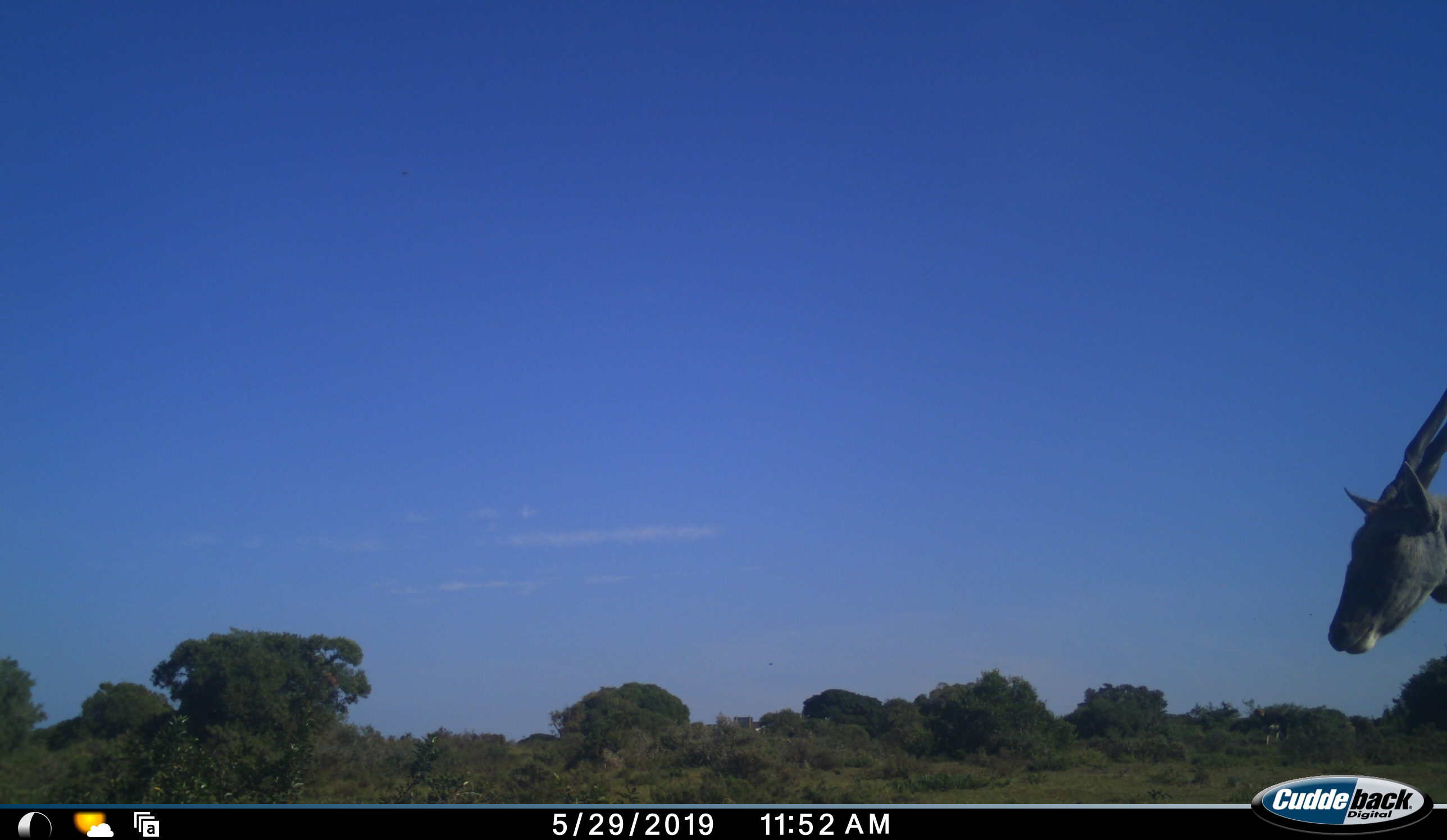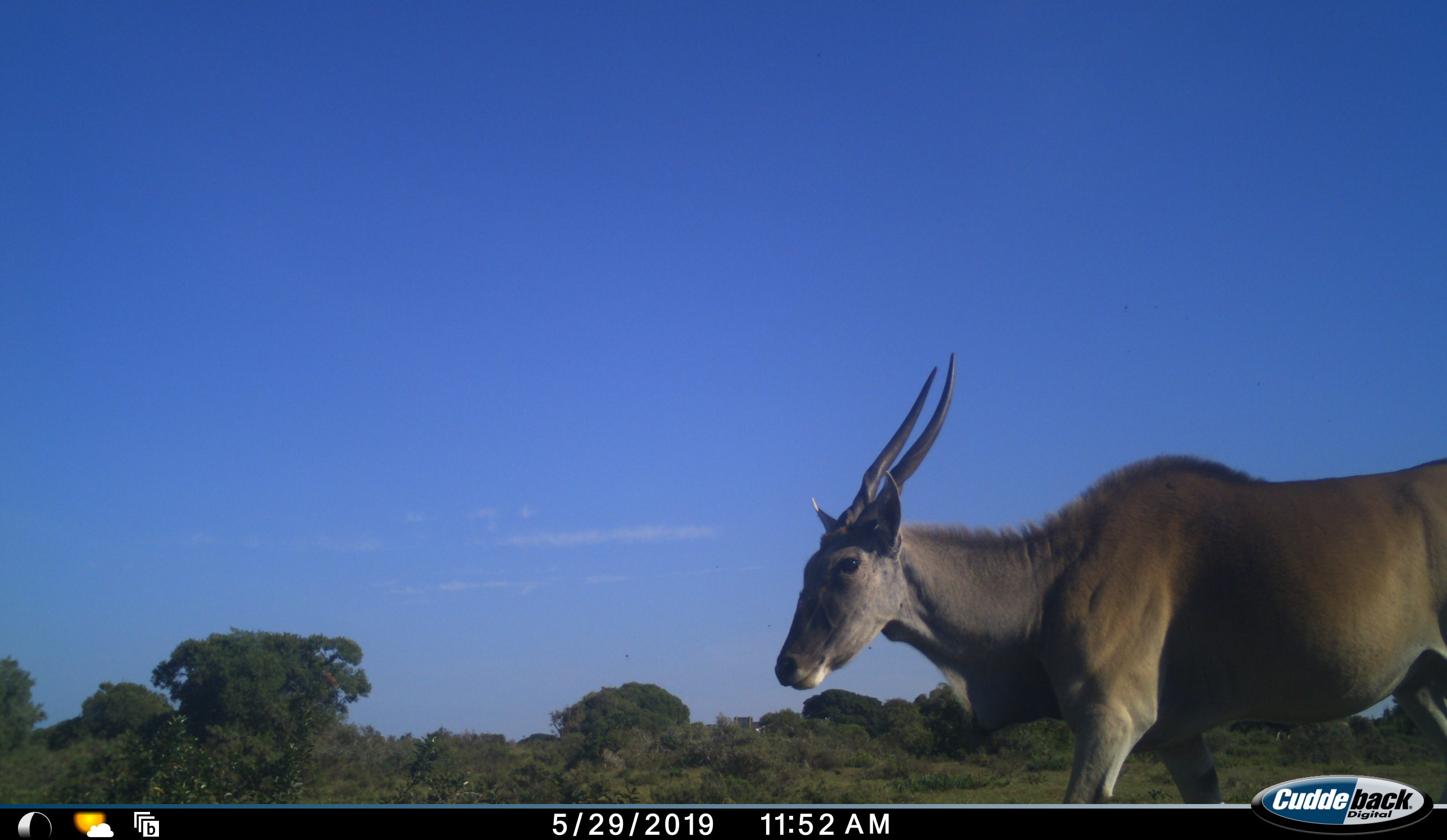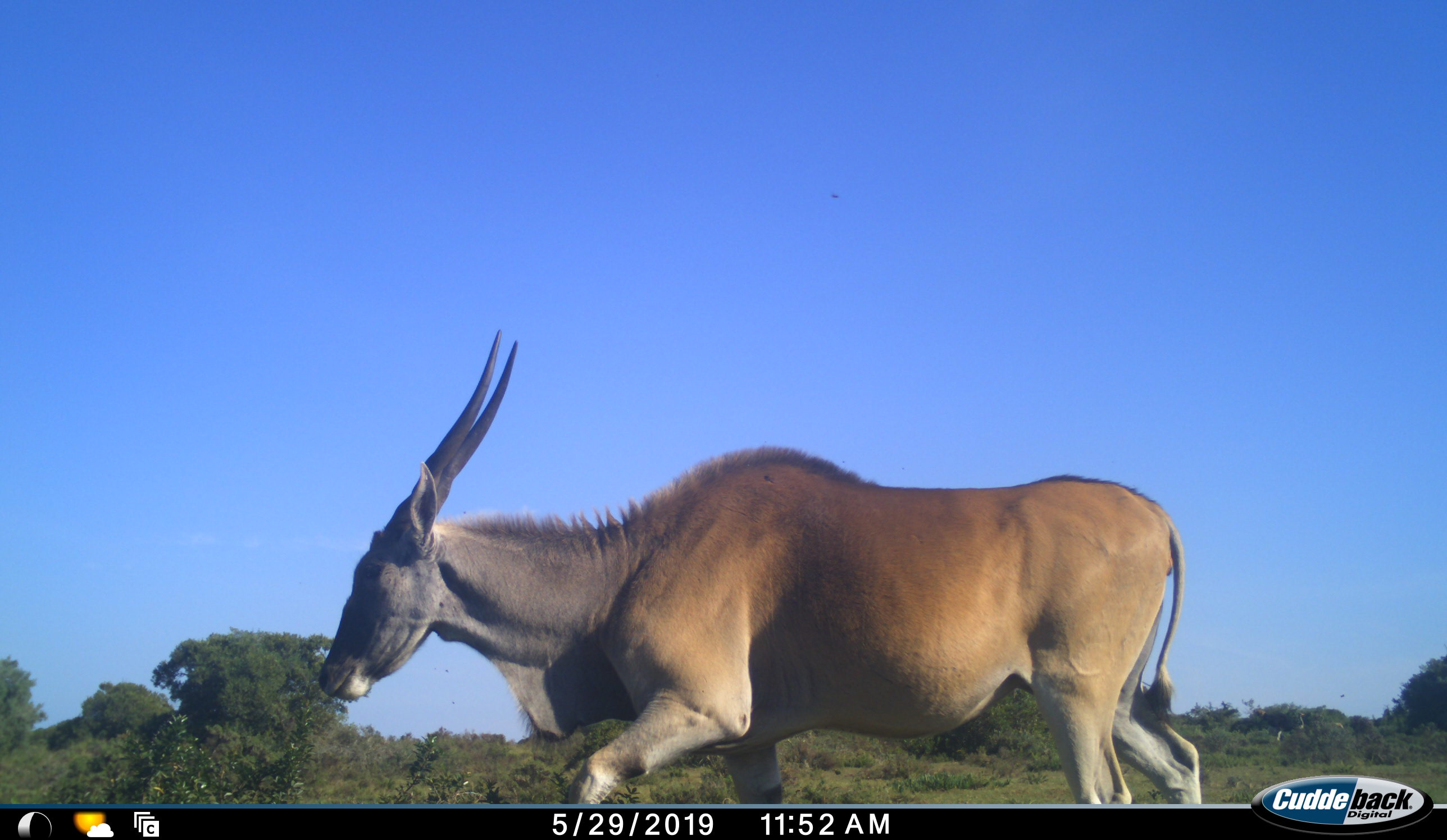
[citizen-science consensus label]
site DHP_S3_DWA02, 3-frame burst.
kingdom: Animalia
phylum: Chordata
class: Mammalia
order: Artiodactyla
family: Bovidae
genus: Tragelaphus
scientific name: Tragelaphus oryx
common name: eland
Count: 1.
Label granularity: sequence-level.